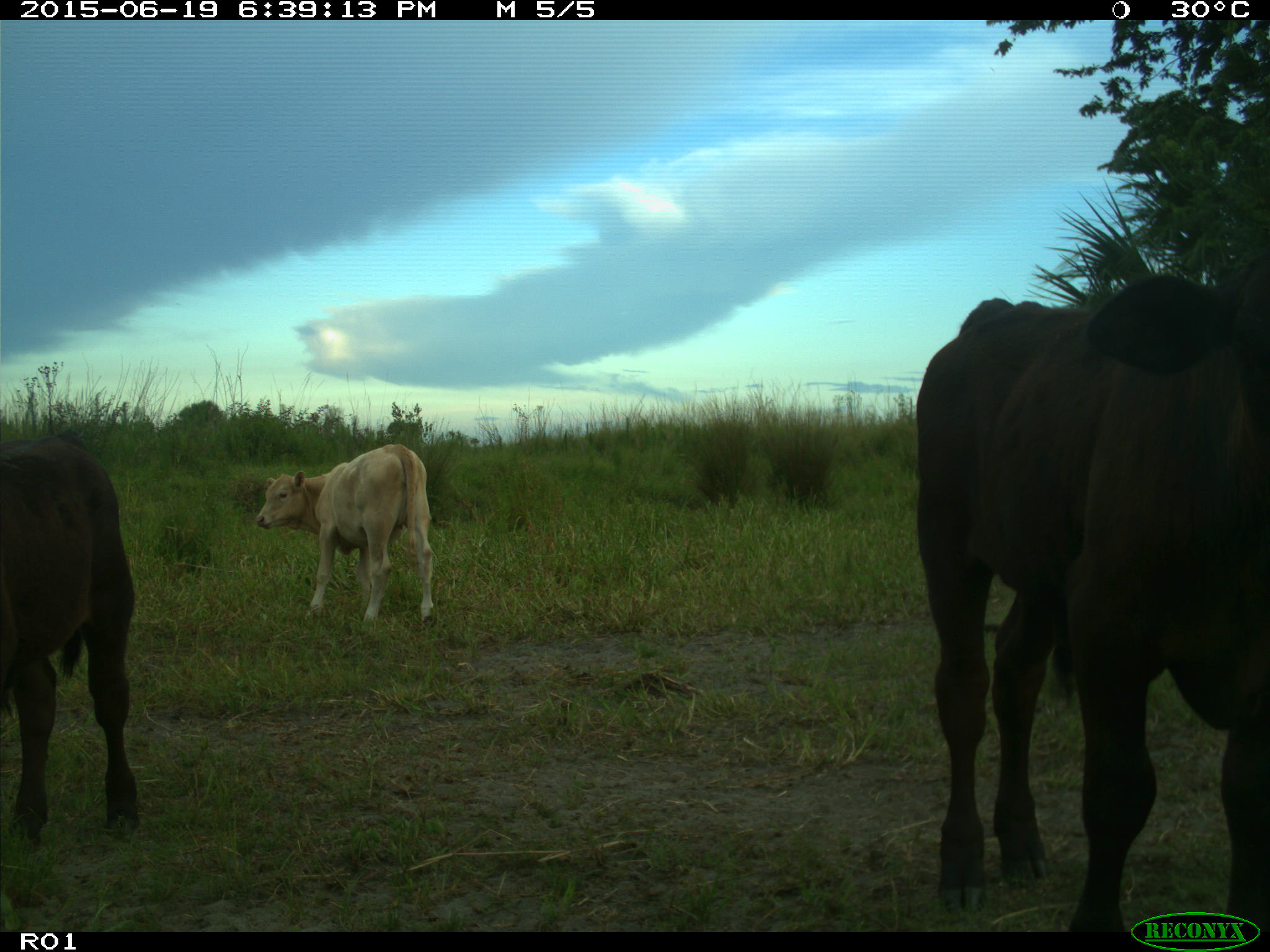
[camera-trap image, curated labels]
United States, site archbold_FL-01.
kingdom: Animalia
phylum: Chordata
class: Mammalia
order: Artiodactyla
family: Bovidae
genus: Bos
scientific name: Bos taurus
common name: domestic cow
Bos taurus (domestic cow).